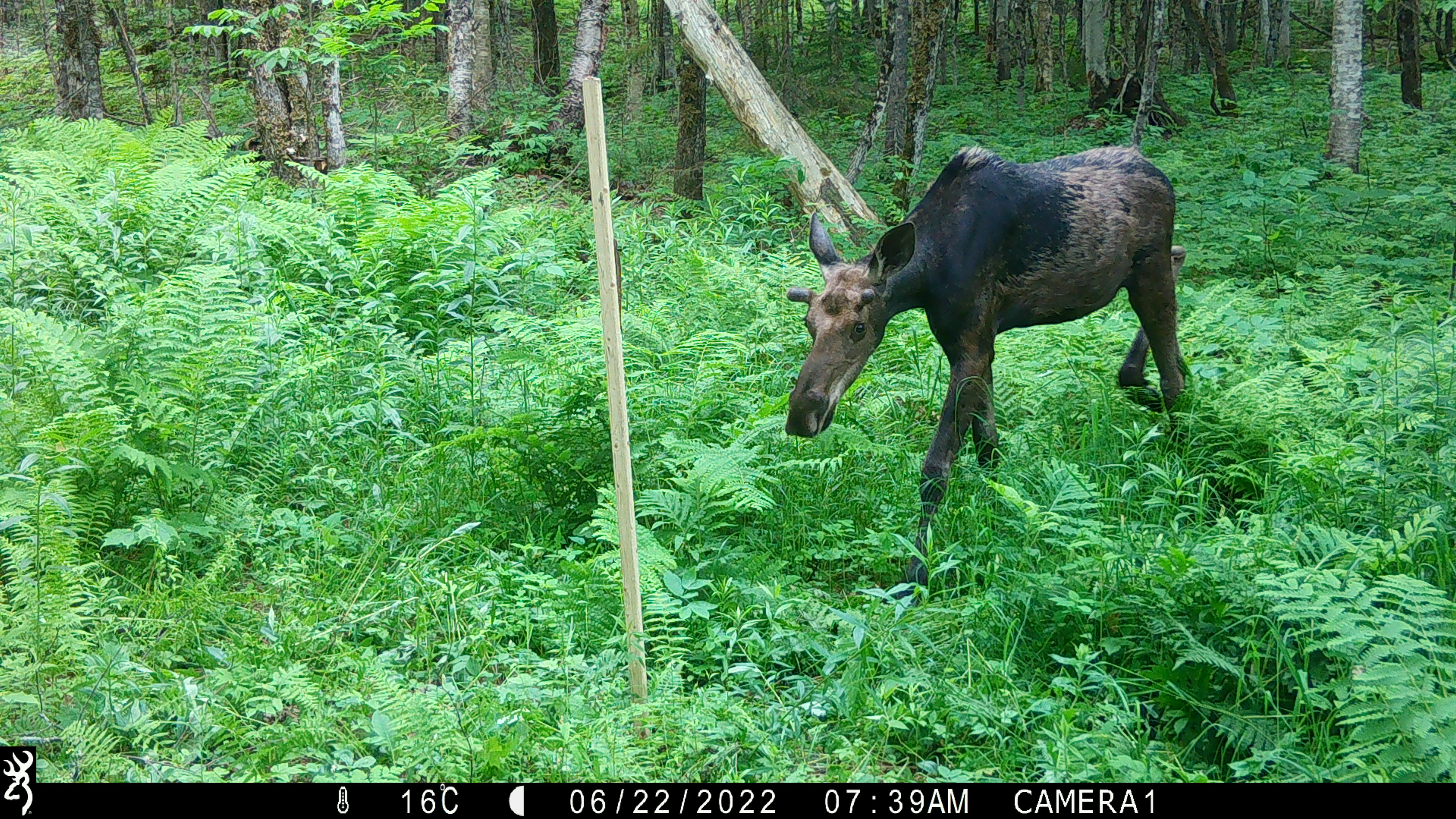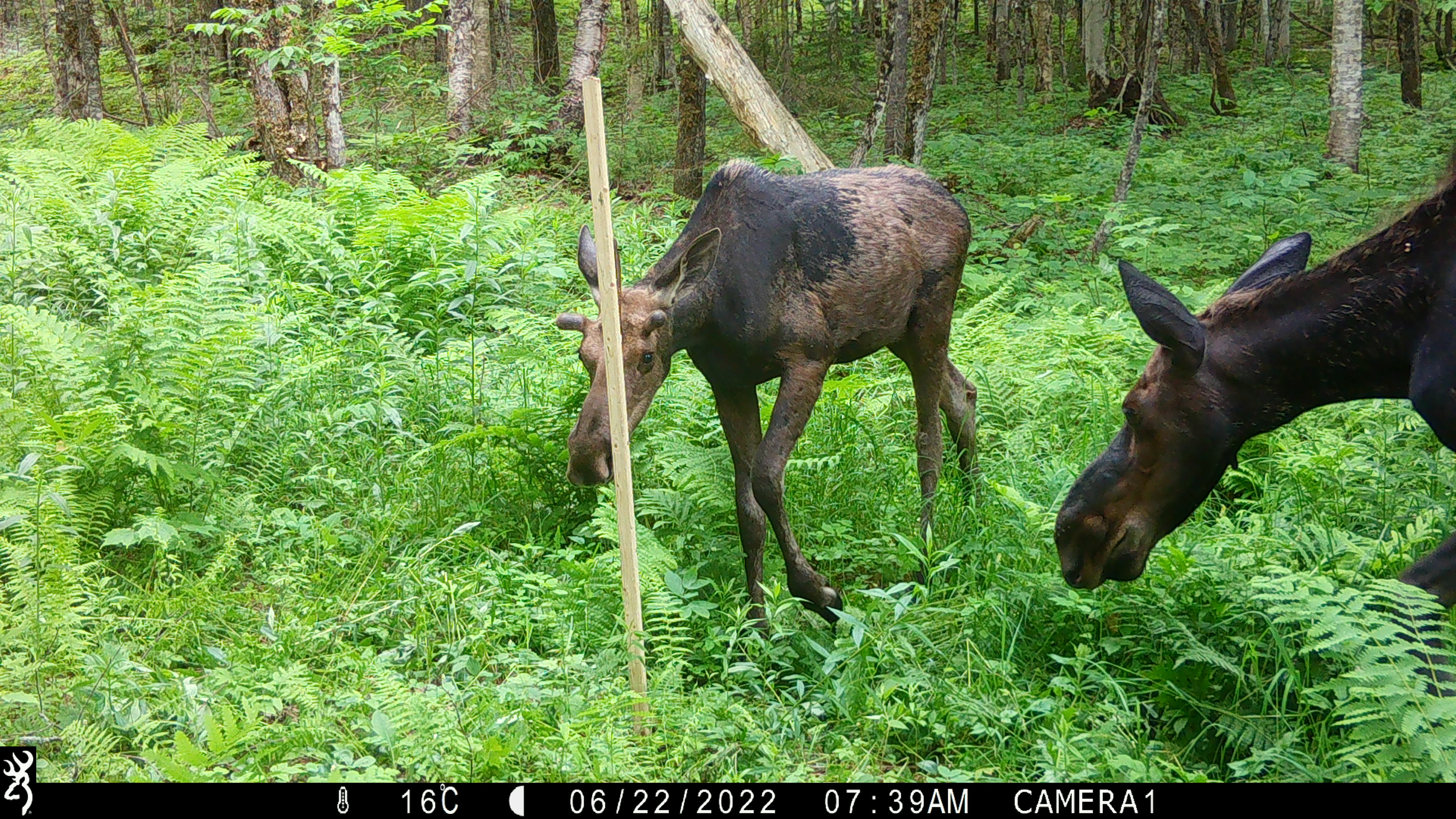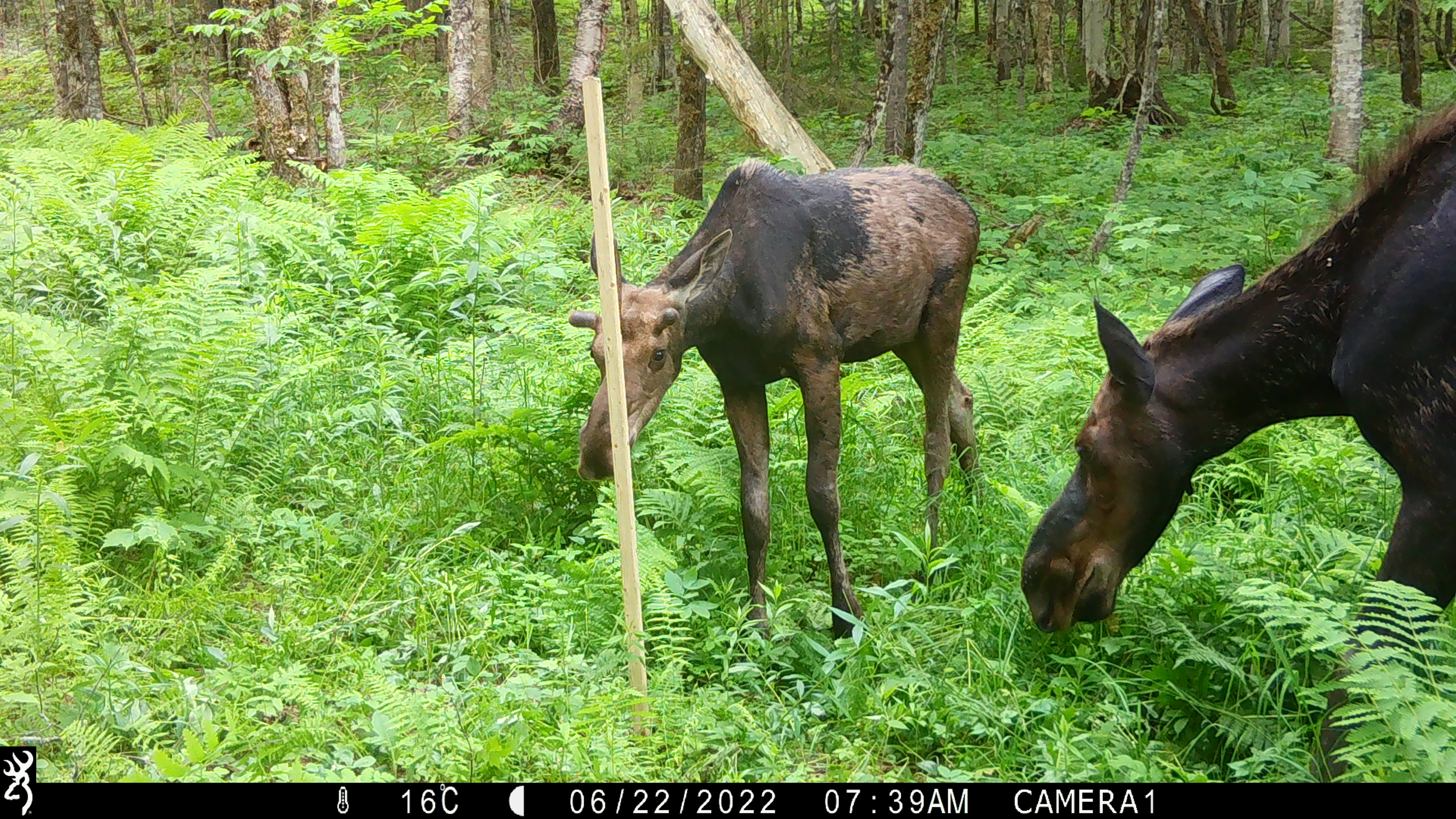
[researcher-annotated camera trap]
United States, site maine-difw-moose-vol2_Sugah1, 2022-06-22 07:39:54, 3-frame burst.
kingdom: Animalia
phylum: Chordata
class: Mammalia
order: Artiodactyla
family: Cervidae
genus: Alces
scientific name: Alces alces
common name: moose